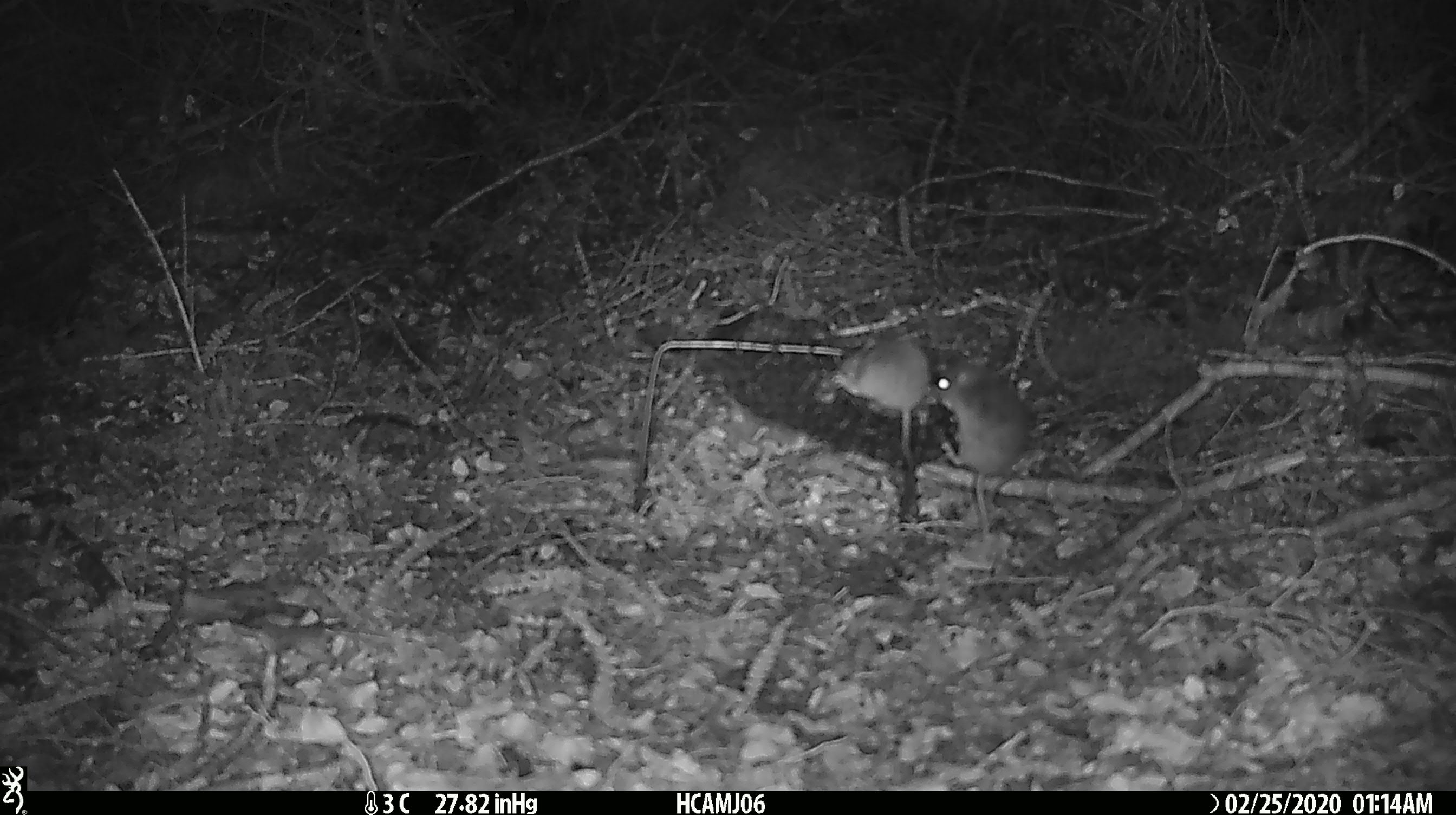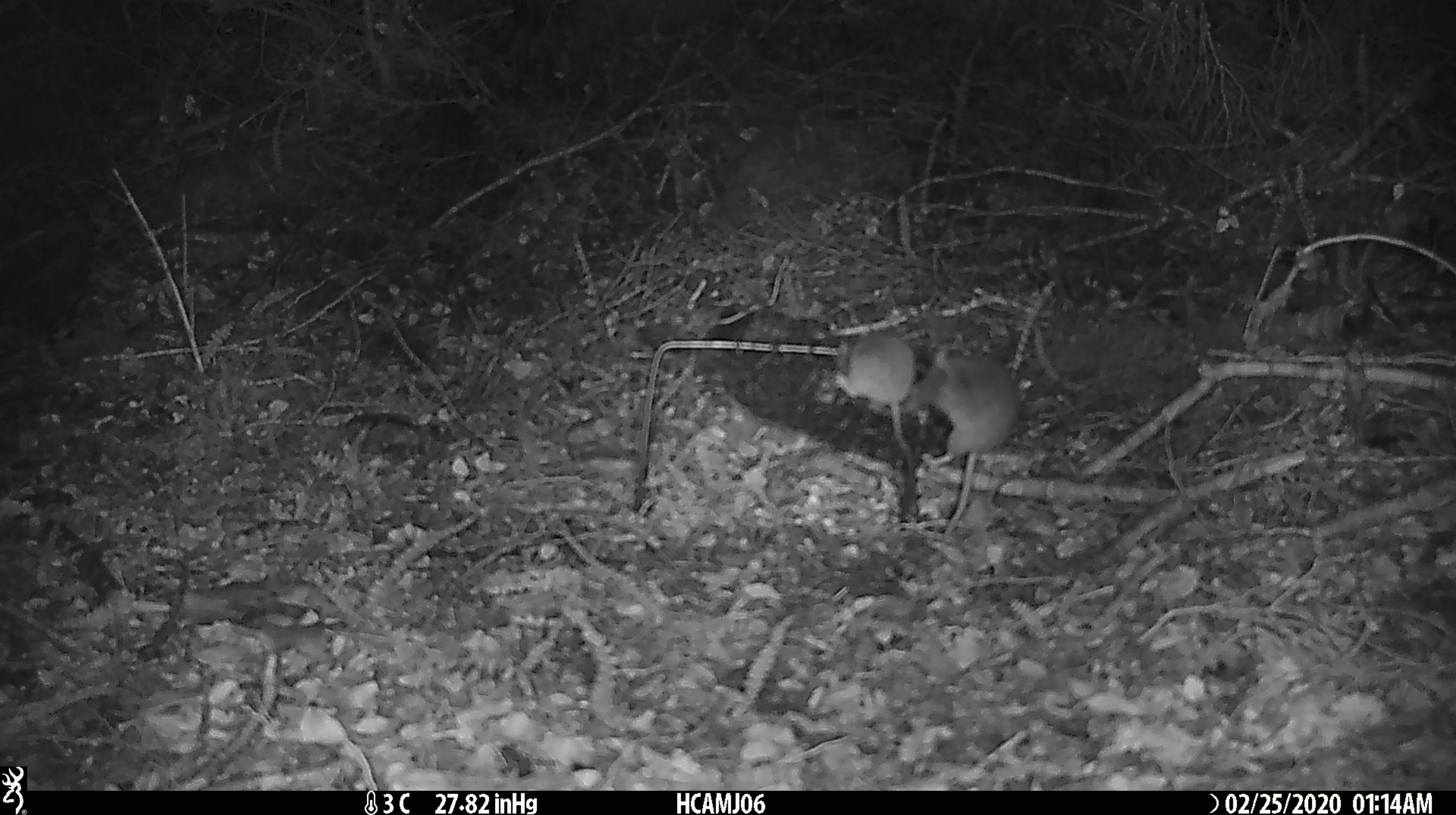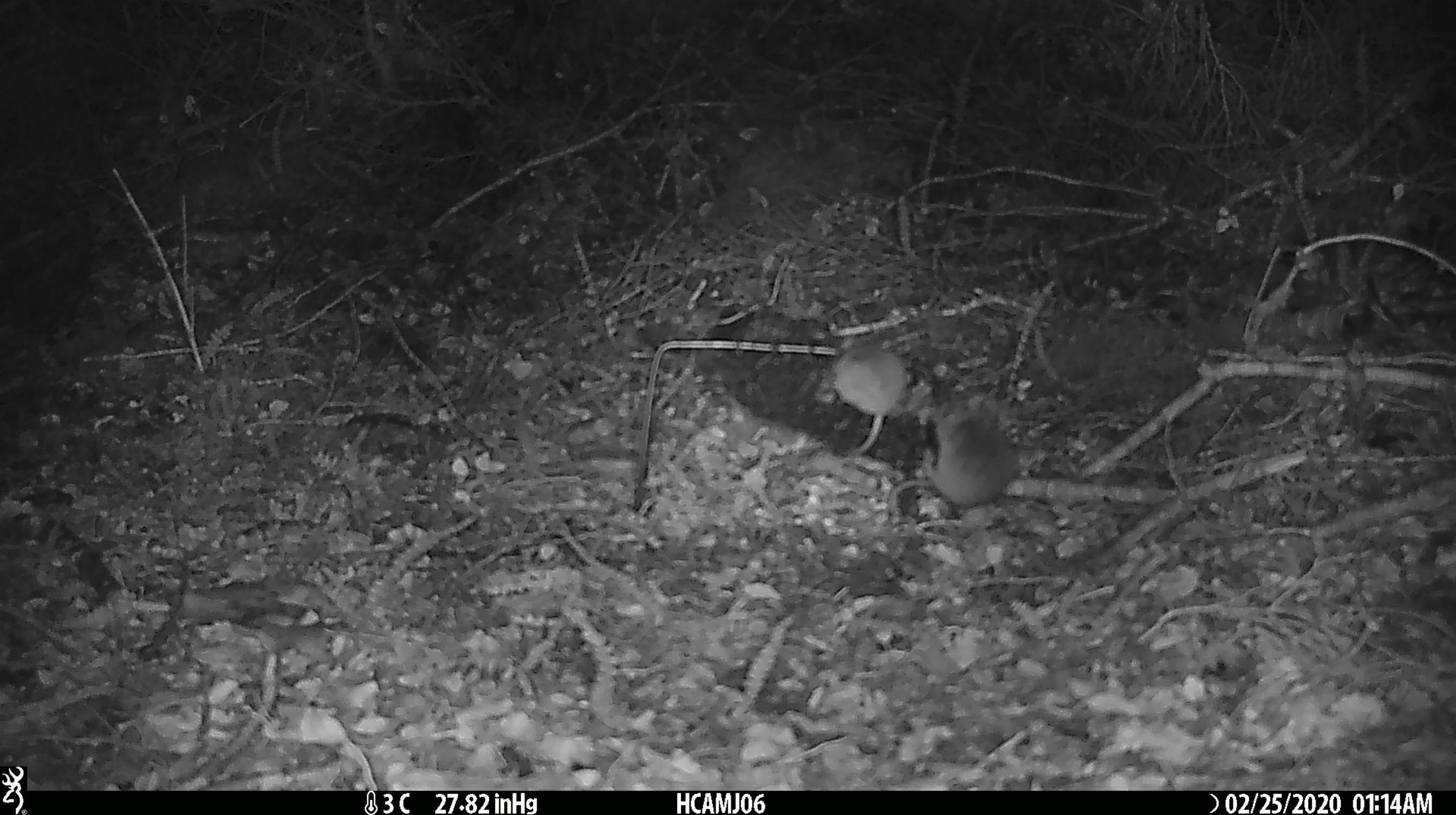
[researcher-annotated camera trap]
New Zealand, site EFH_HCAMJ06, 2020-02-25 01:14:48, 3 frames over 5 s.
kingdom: Animalia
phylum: Chordata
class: Mammalia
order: Rodentia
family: Muridae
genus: Mus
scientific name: Mus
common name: mouse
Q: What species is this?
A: Mouse (Mus).